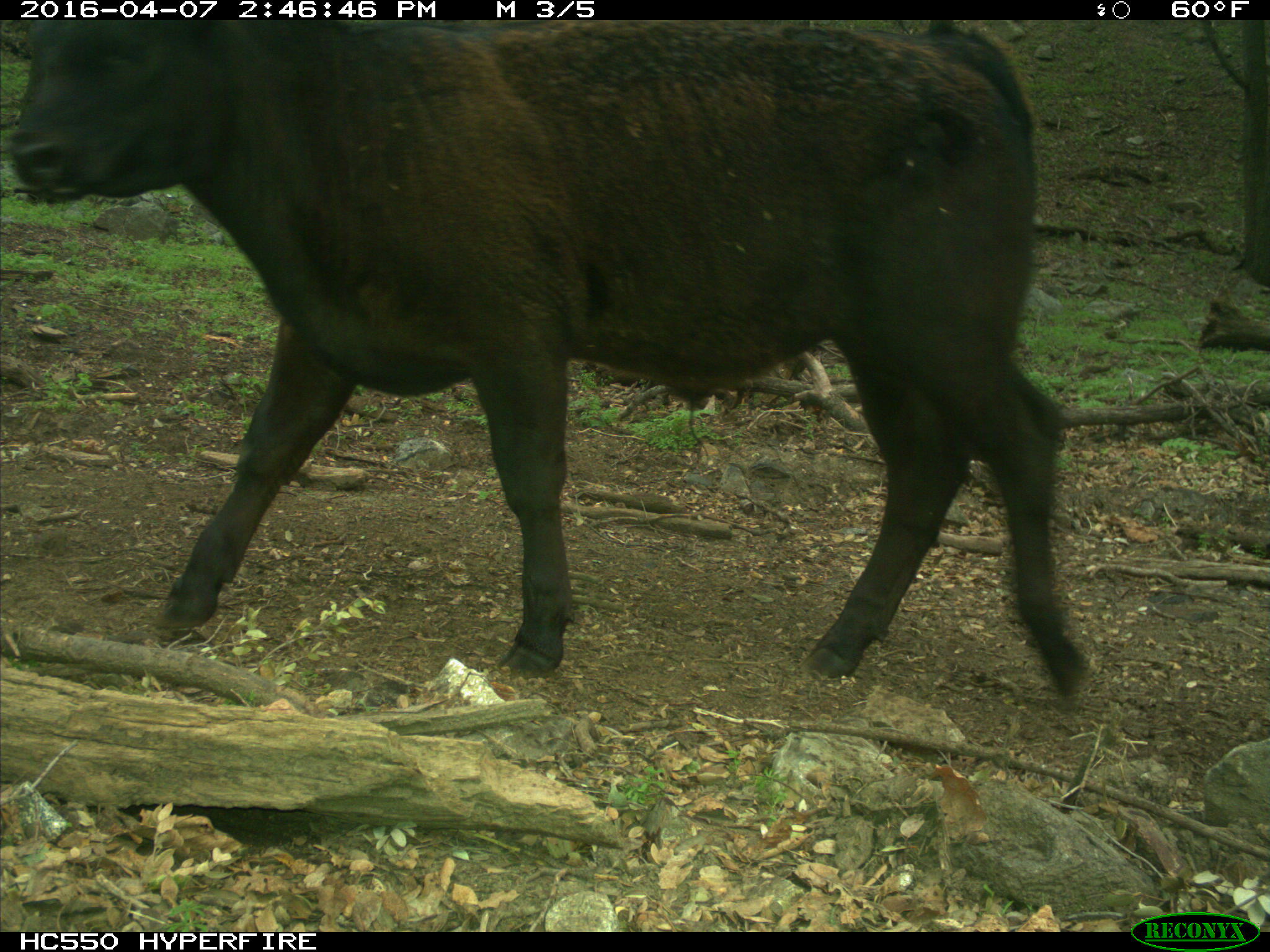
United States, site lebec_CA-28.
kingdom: Animalia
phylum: Chordata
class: Mammalia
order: Artiodactyla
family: Bovidae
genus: Bos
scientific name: Bos taurus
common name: domestic cow